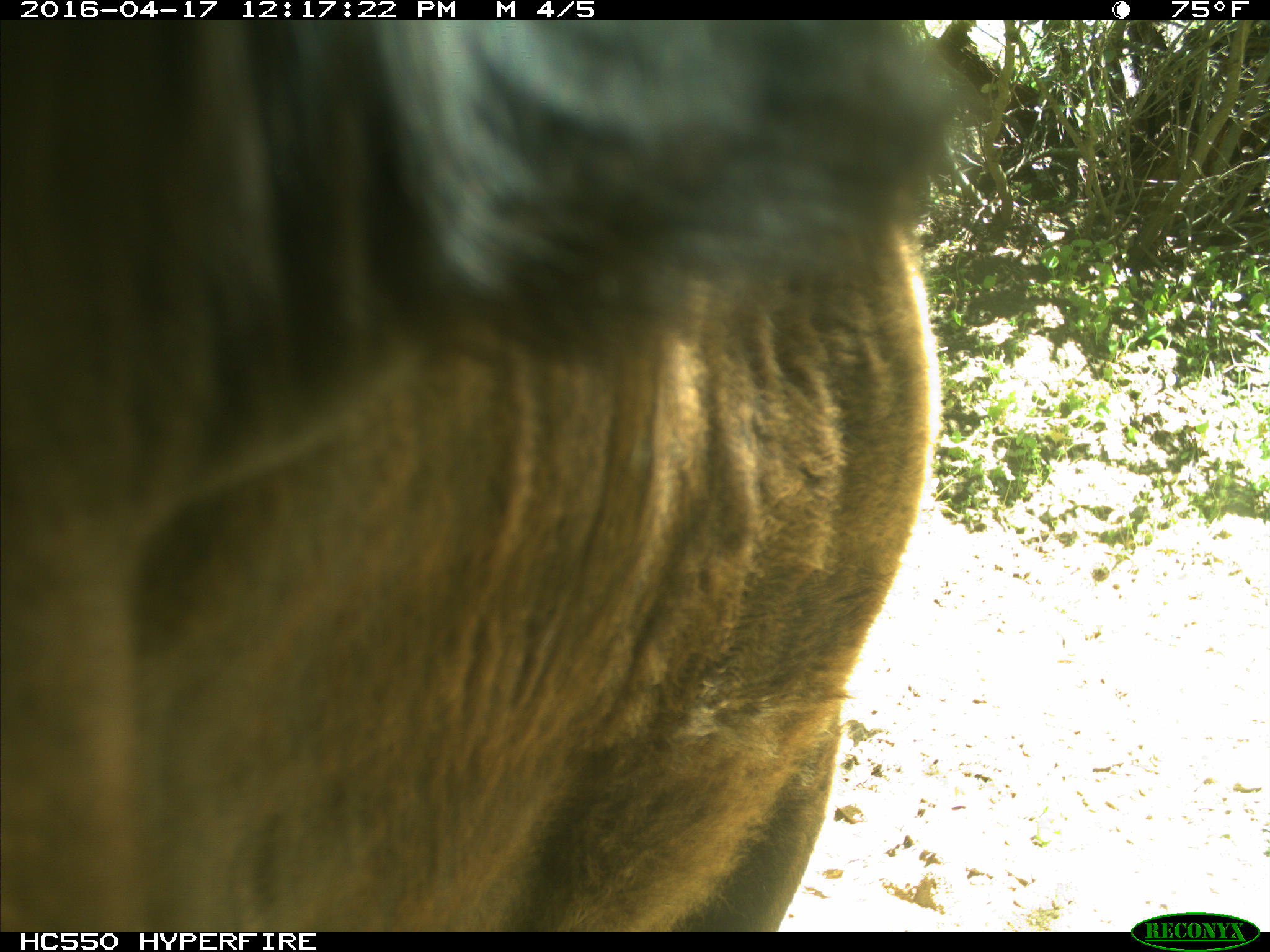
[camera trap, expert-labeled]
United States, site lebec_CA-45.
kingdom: Animalia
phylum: Chordata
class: Mammalia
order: Artiodactyla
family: Bovidae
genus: Bos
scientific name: Bos taurus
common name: domestic cow